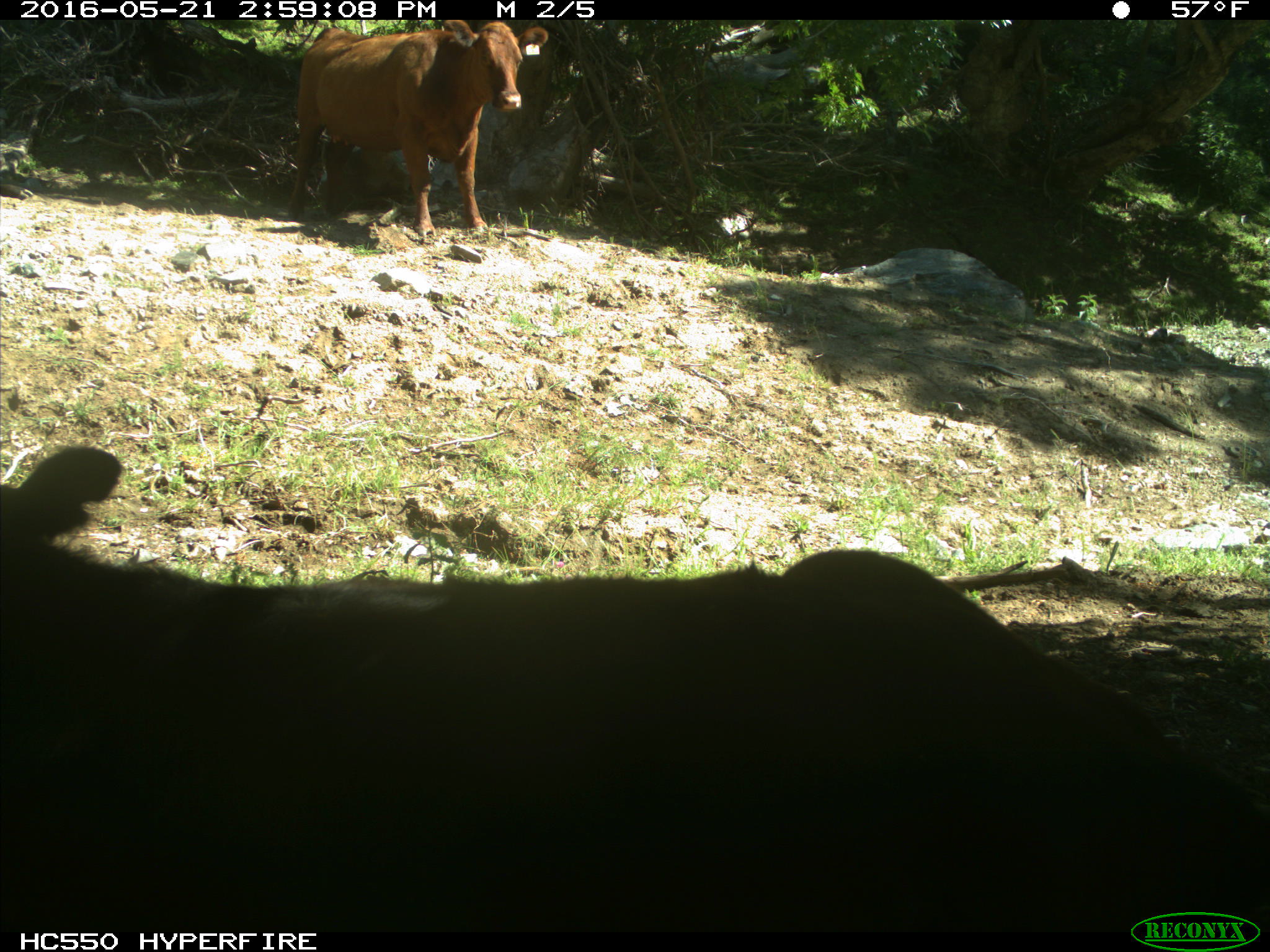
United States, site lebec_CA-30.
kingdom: Animalia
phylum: Chordata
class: Mammalia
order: Artiodactyla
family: Bovidae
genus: Bos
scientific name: Bos taurus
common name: domestic cow